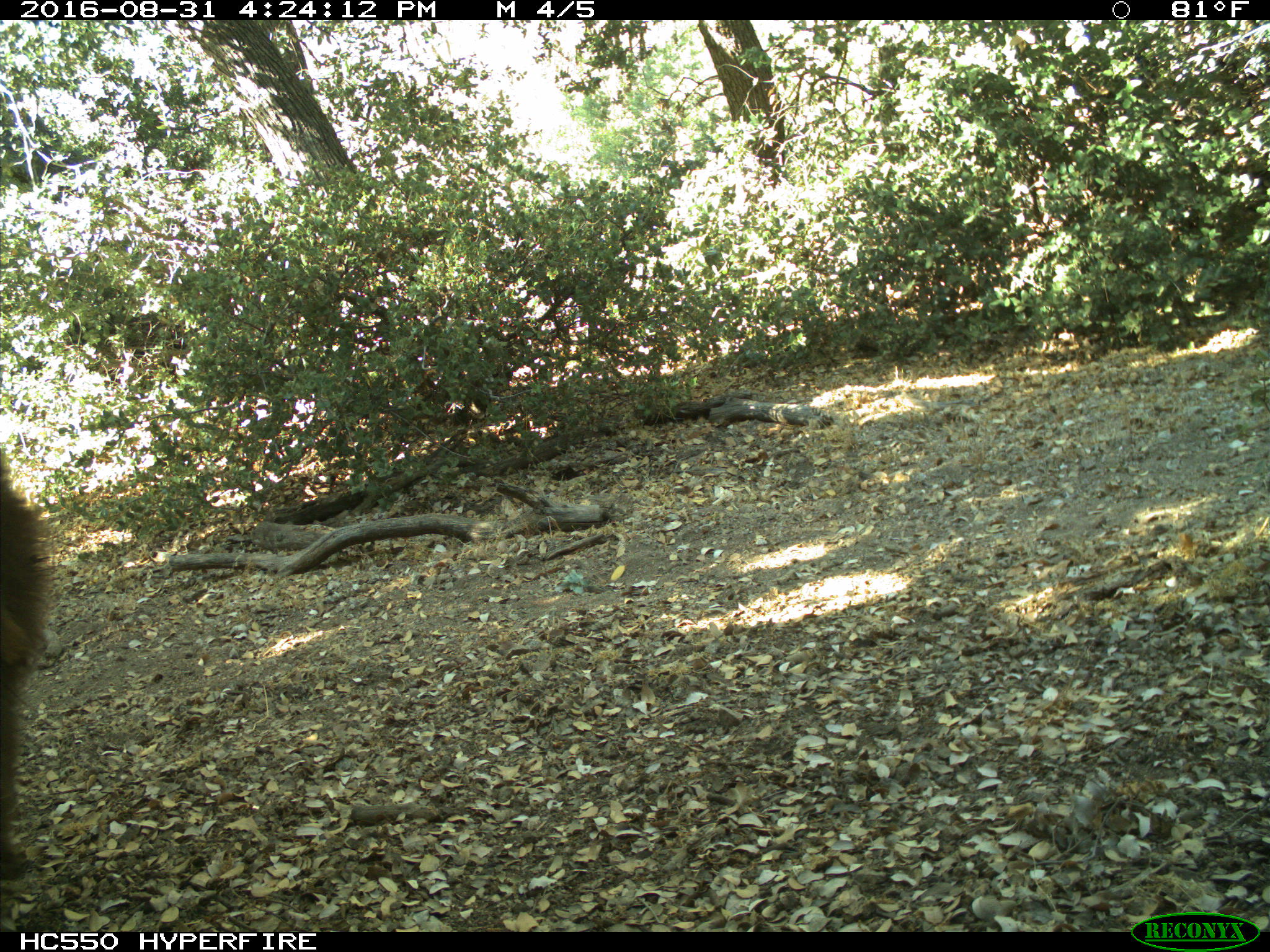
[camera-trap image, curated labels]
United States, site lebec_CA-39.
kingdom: Animalia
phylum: Chordata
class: Mammalia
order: Carnivora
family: Ursidae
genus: Ursus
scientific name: Ursus americanus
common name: american black bear